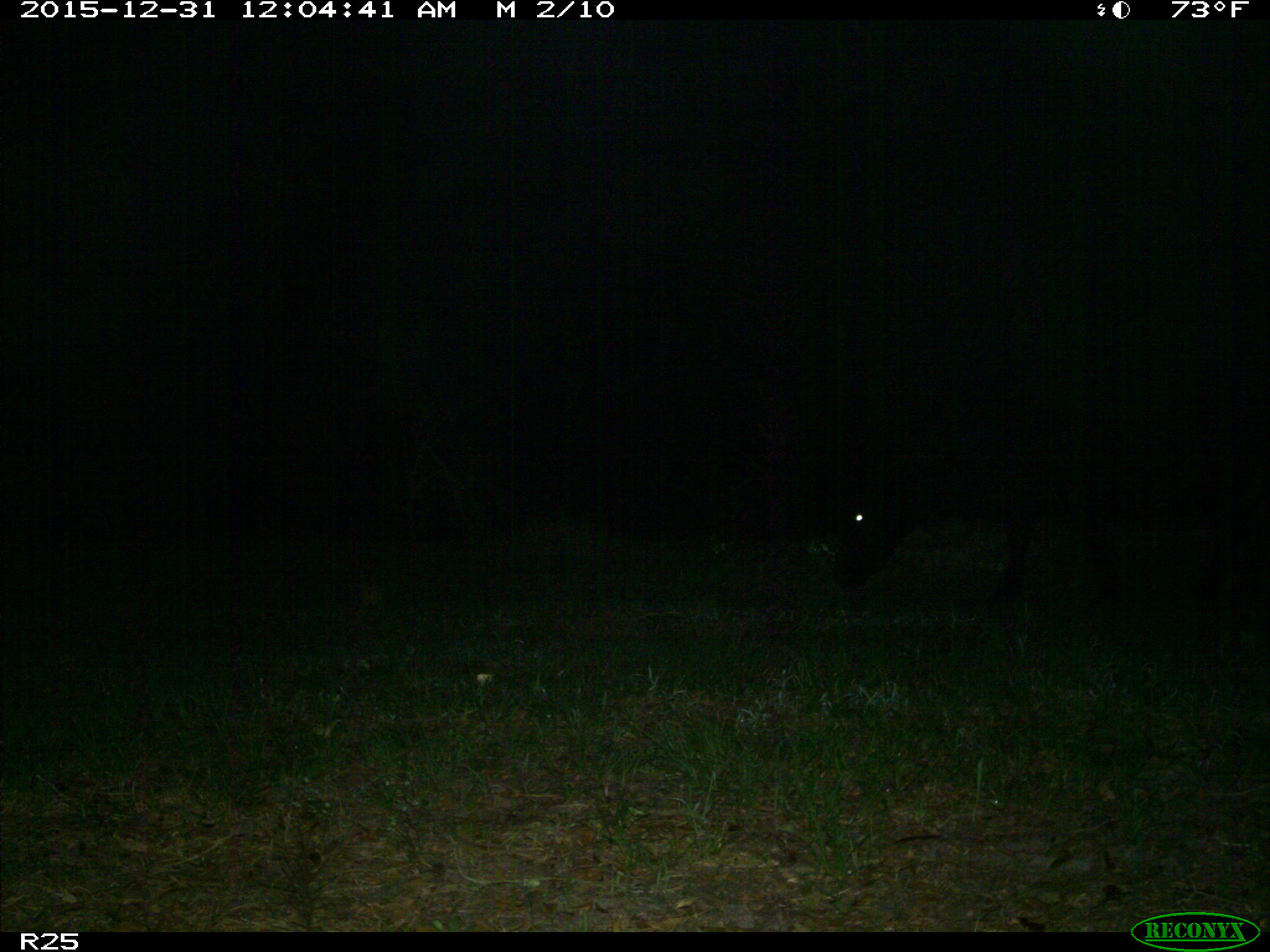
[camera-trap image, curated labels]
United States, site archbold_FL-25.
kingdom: Animalia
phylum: Chordata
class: Mammalia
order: Artiodactyla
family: Bovidae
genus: Bos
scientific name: Bos taurus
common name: domestic cow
Bos taurus (domestic cow).